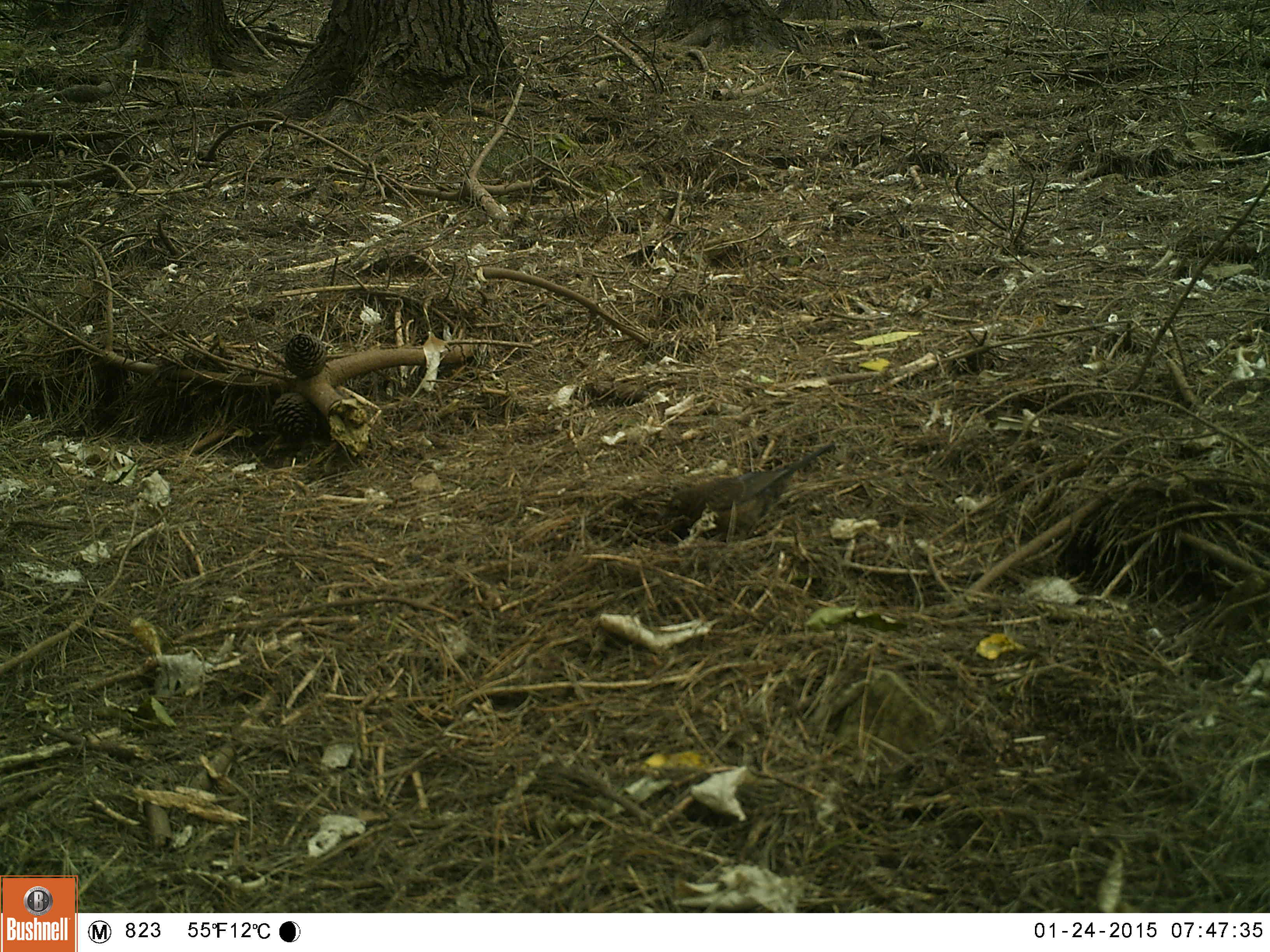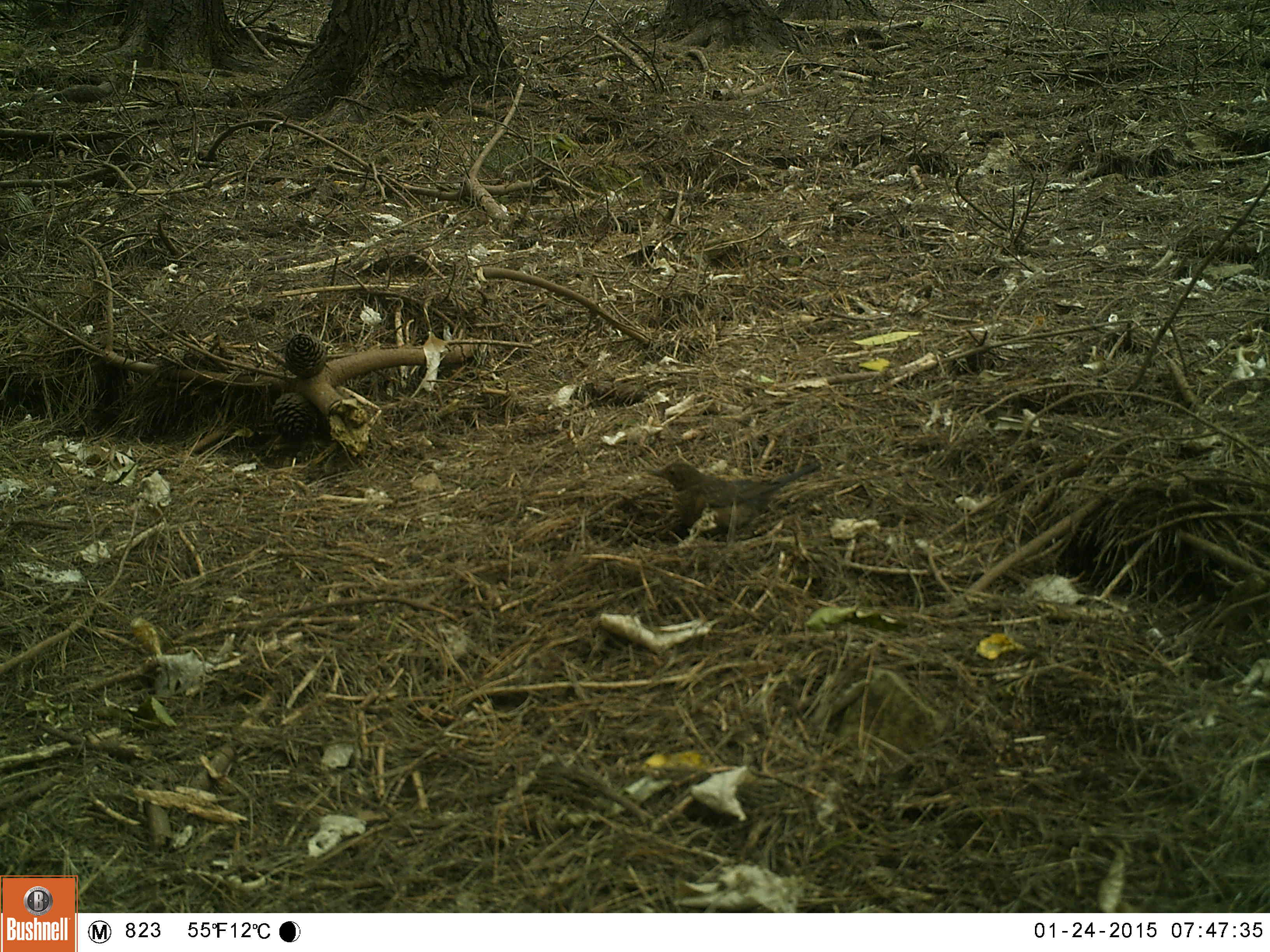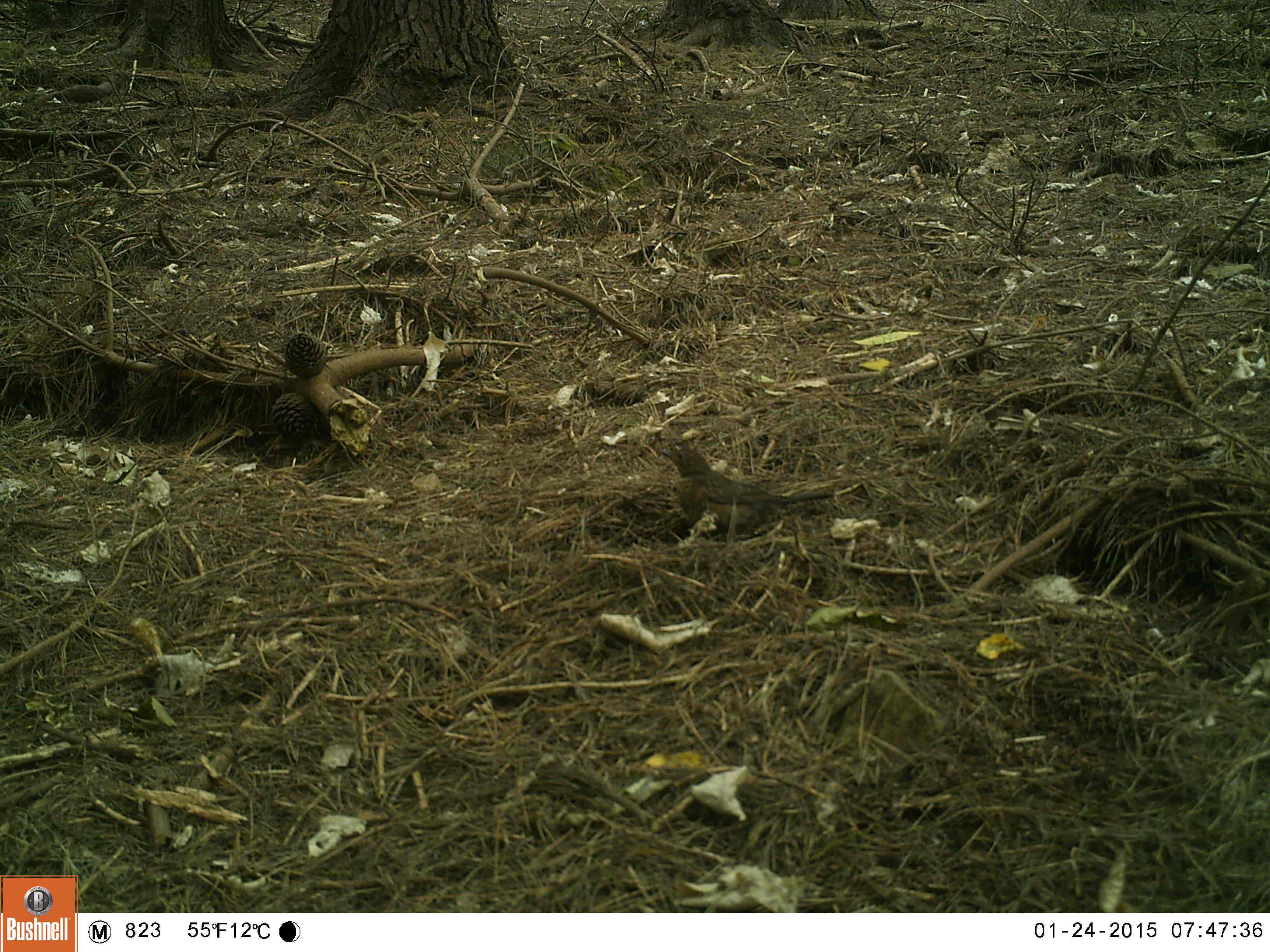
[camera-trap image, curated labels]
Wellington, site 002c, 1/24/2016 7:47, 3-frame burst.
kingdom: Animalia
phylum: Chordata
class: Aves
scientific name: Aves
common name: bird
Bird (Aves).